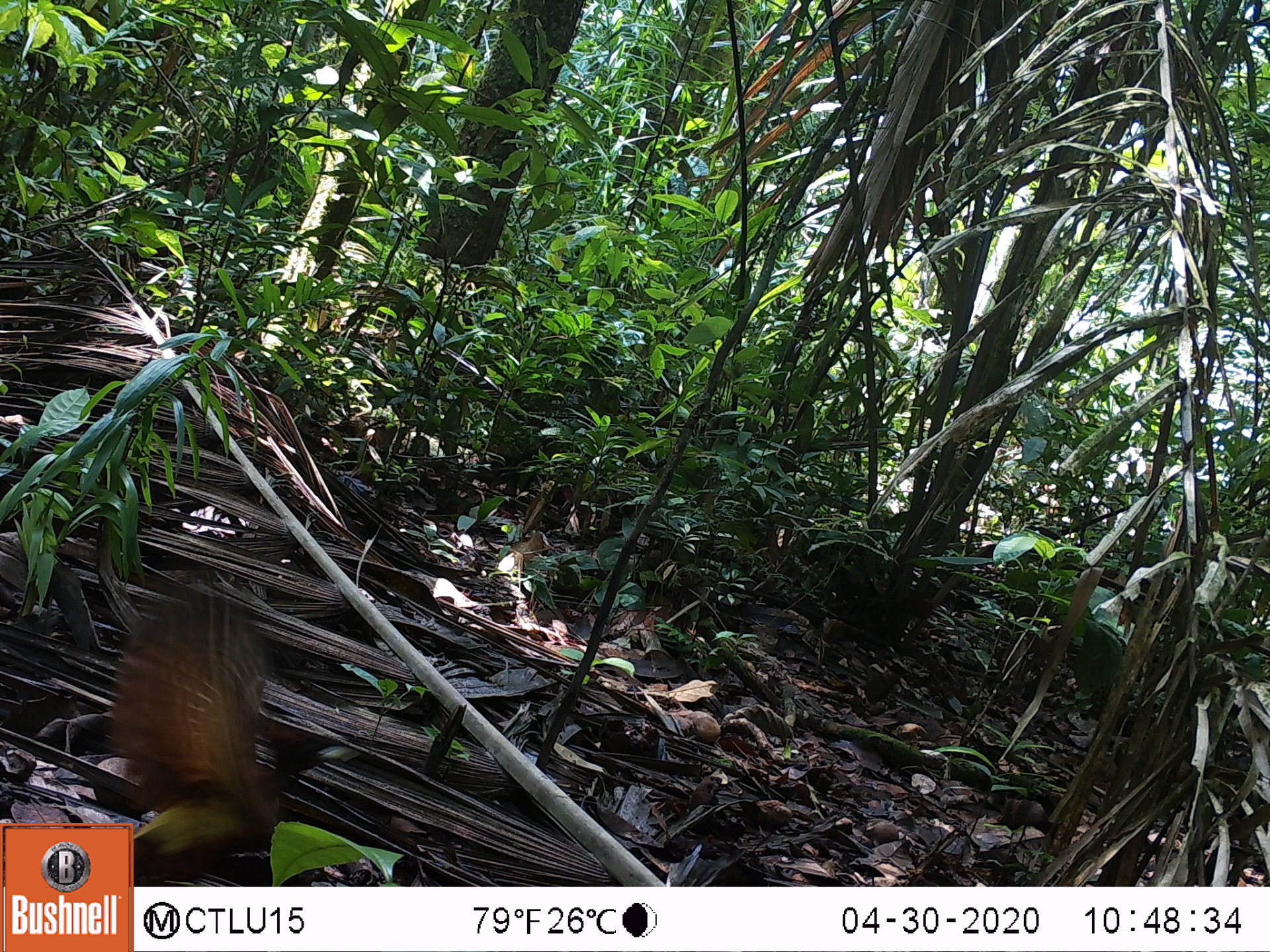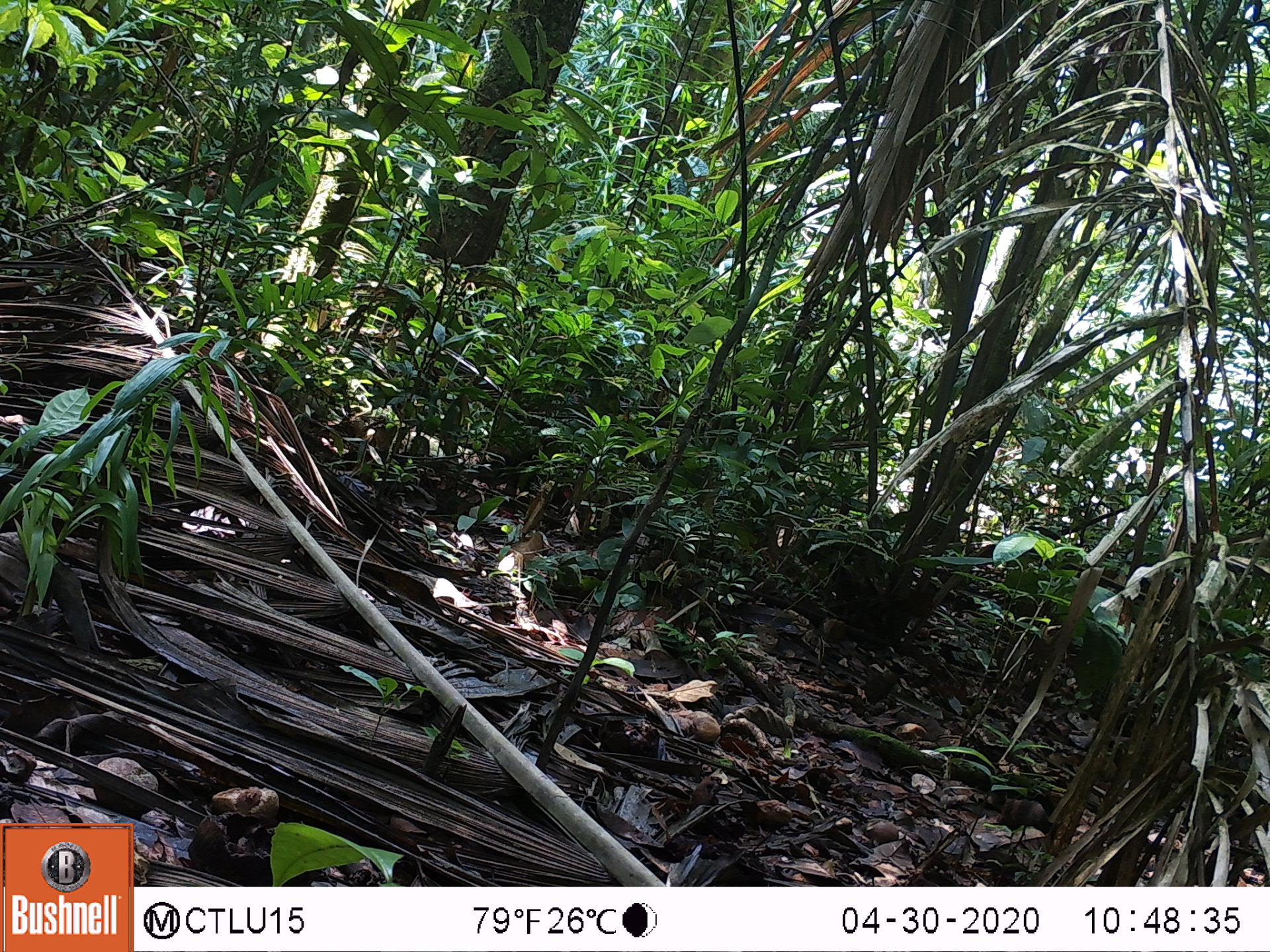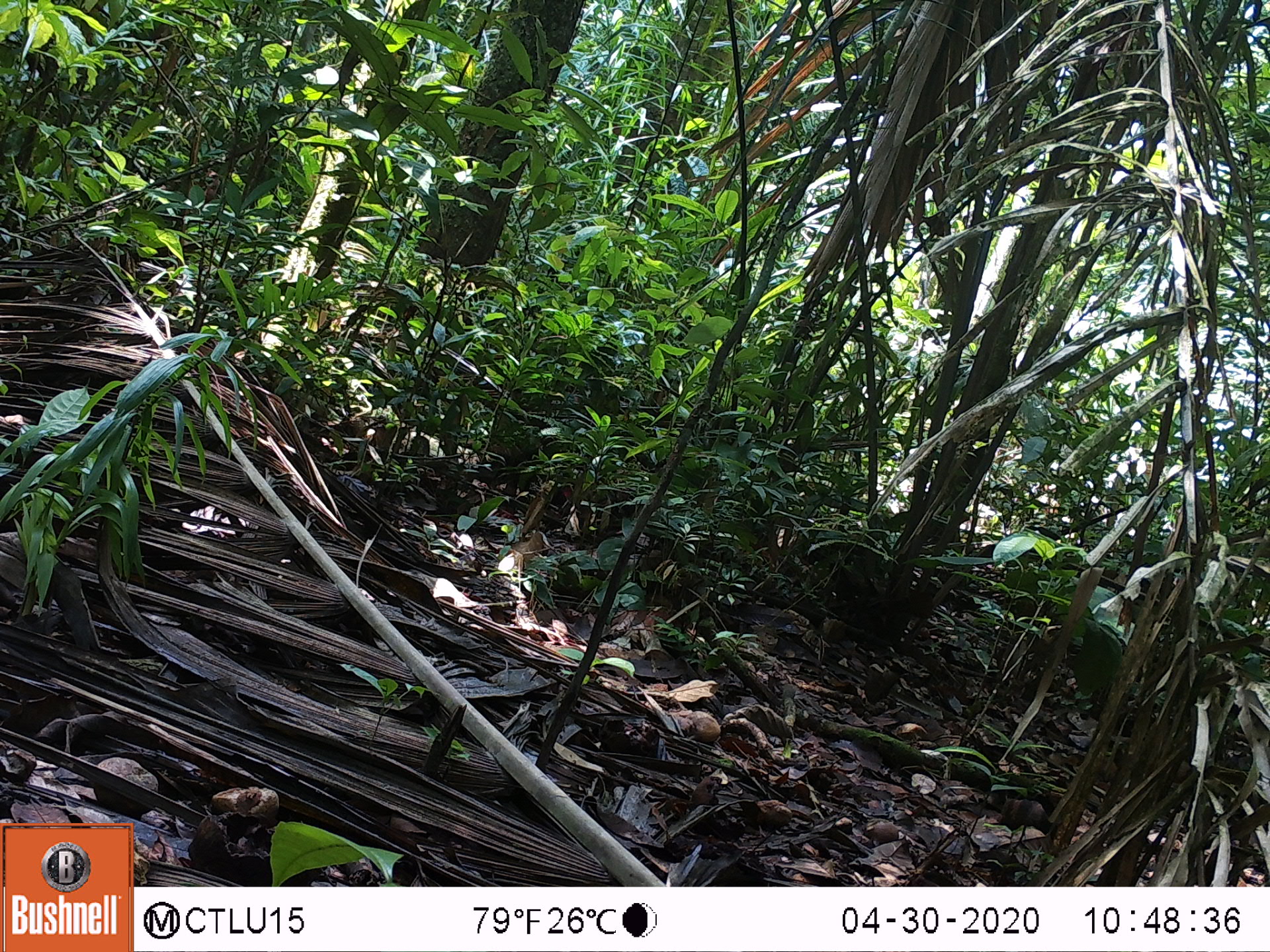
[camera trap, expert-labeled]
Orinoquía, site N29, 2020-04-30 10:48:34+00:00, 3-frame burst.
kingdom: Animalia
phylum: Chordata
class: Aves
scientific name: Aves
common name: bird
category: unknown bird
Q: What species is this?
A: Unknown bird (bird) (Aves).